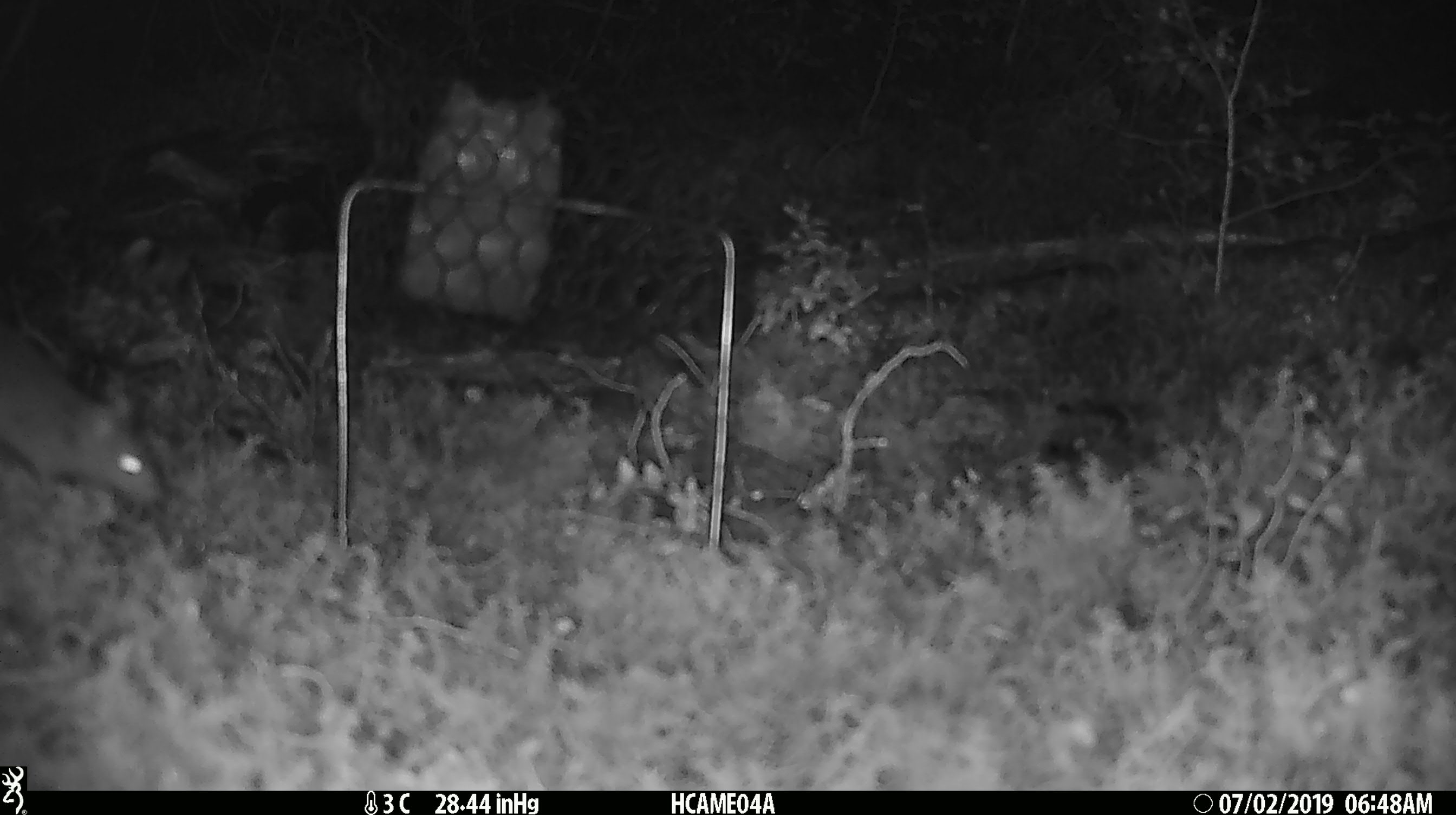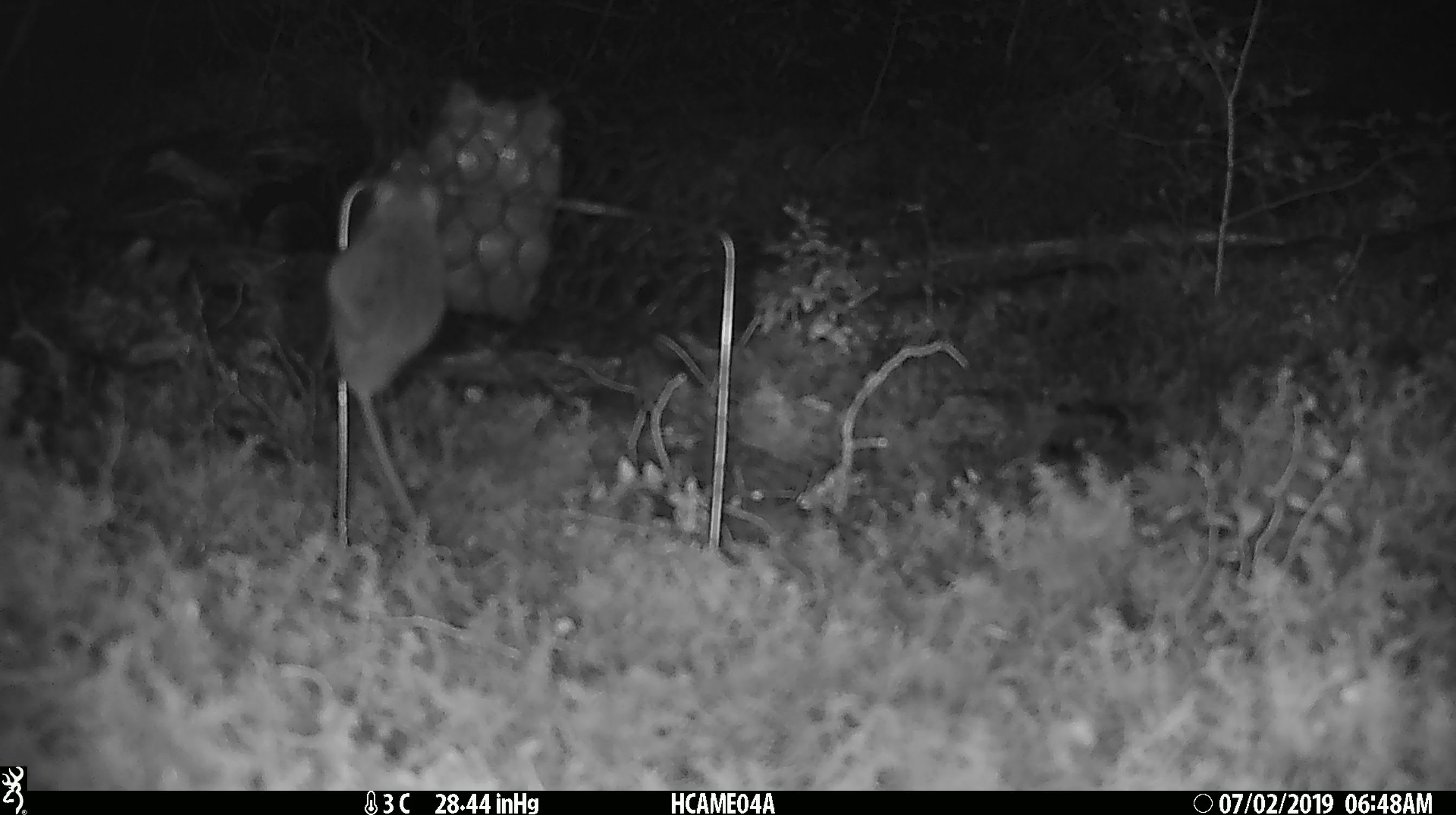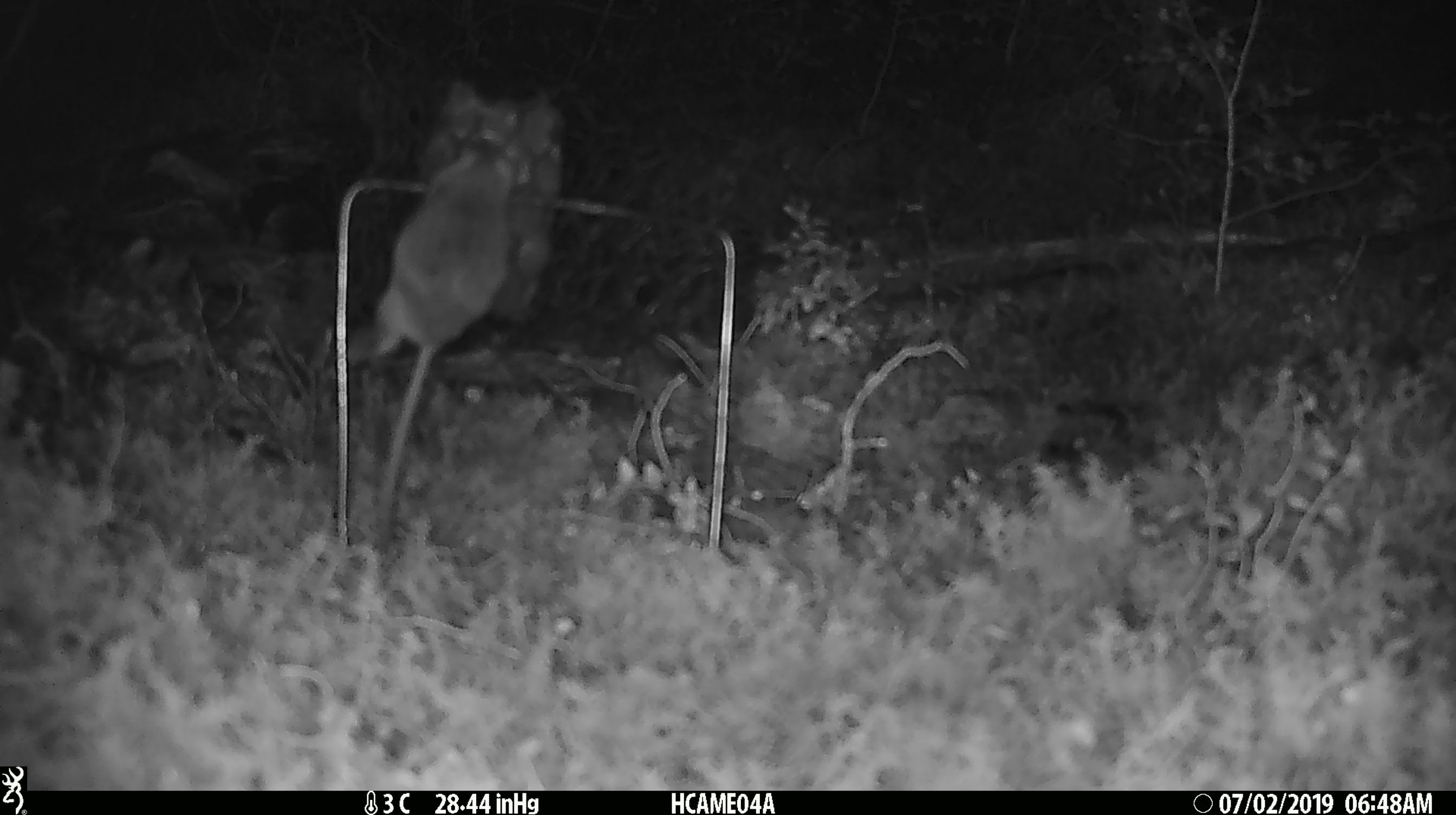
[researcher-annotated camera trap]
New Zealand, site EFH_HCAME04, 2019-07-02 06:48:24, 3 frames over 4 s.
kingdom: Animalia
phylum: Chordata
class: Mammalia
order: Rodentia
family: Muridae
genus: Mus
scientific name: Mus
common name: mouse